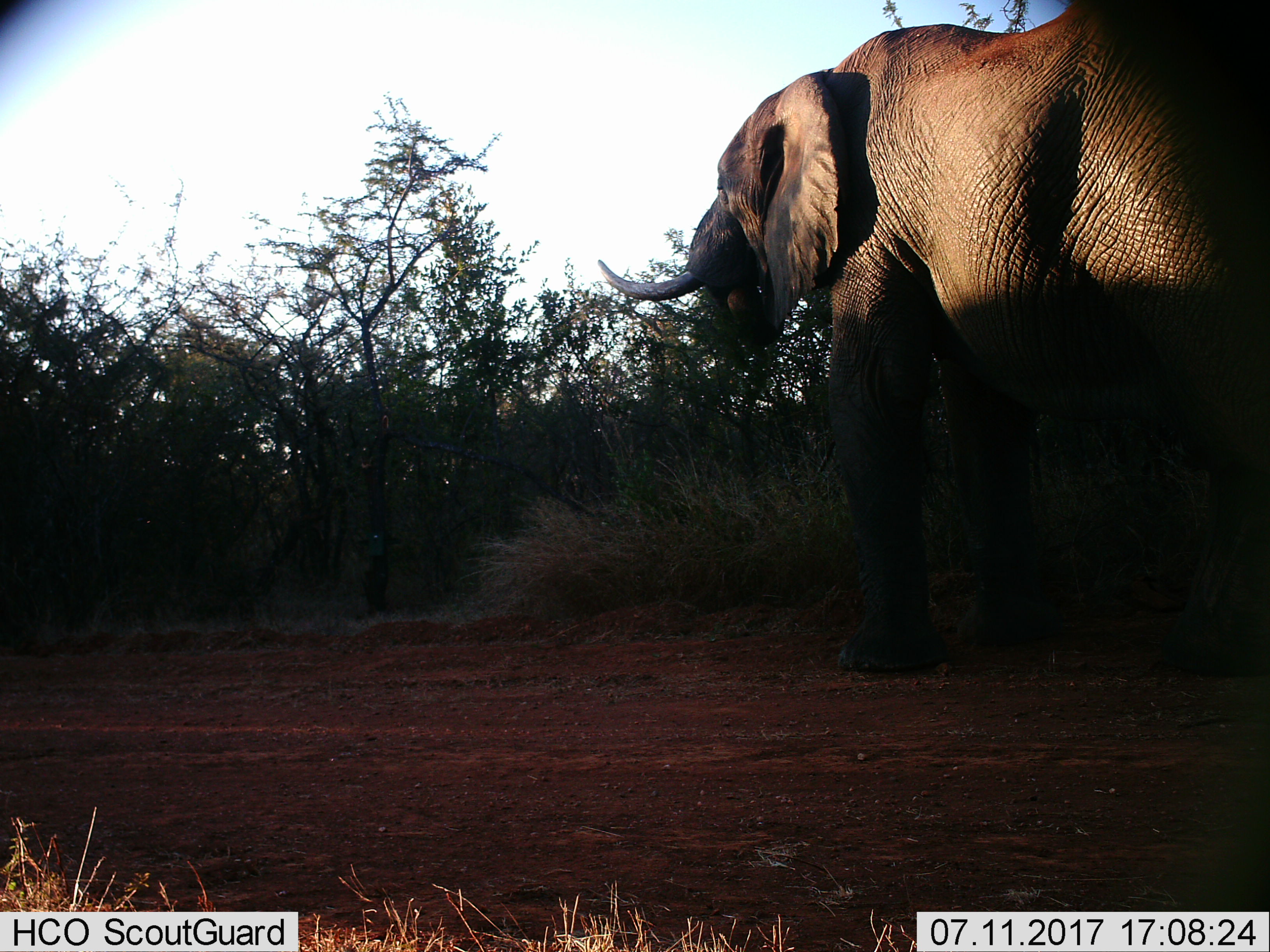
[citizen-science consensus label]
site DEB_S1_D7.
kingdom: Animalia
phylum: Chordata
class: Mammalia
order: Proboscidea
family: Elephantidae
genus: Loxodonta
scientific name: Loxodonta africana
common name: african bush elephant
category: elephant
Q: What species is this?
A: Elephant (african bush elephant) (Loxodonta africana).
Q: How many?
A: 1.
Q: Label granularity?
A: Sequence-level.